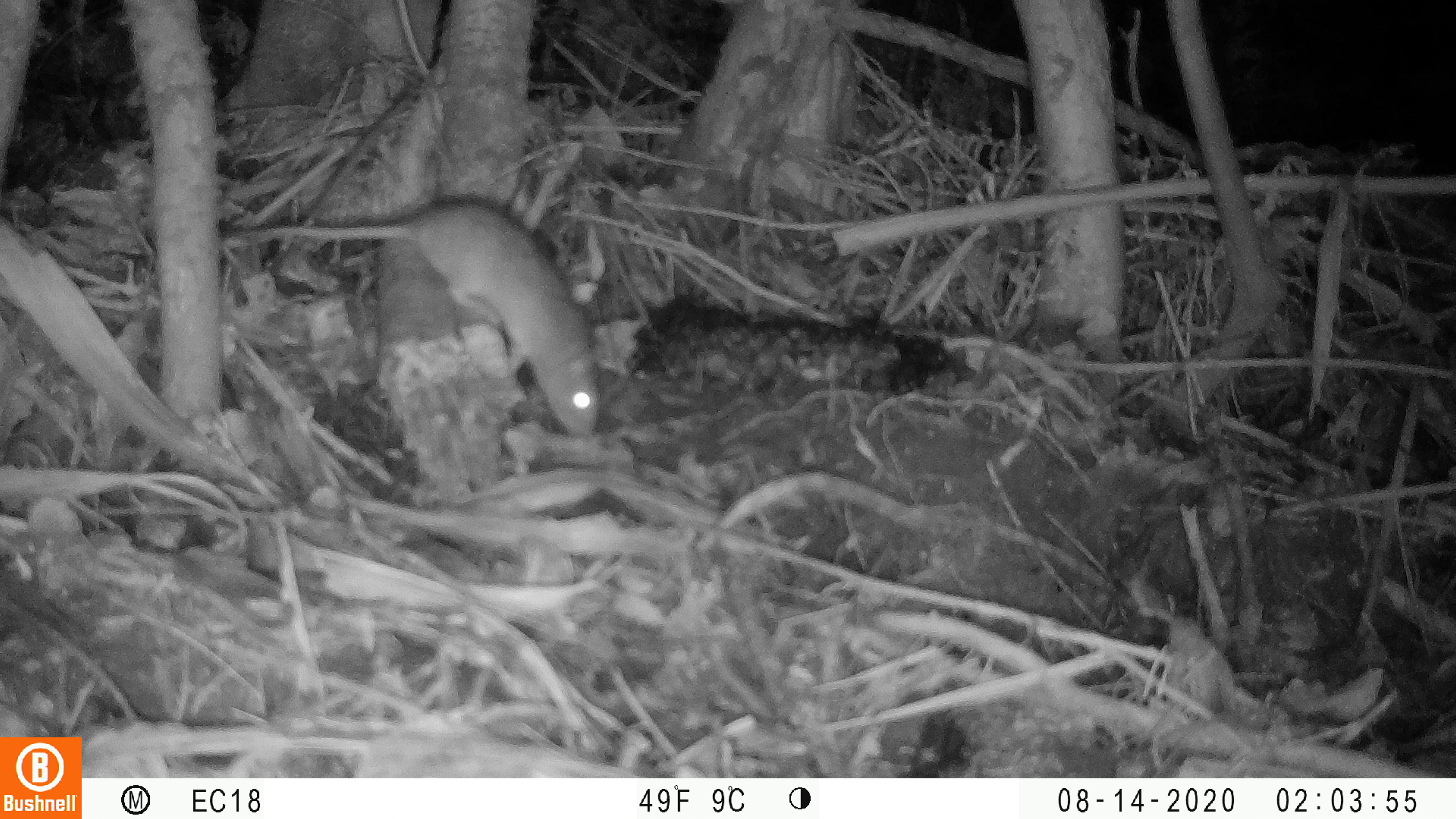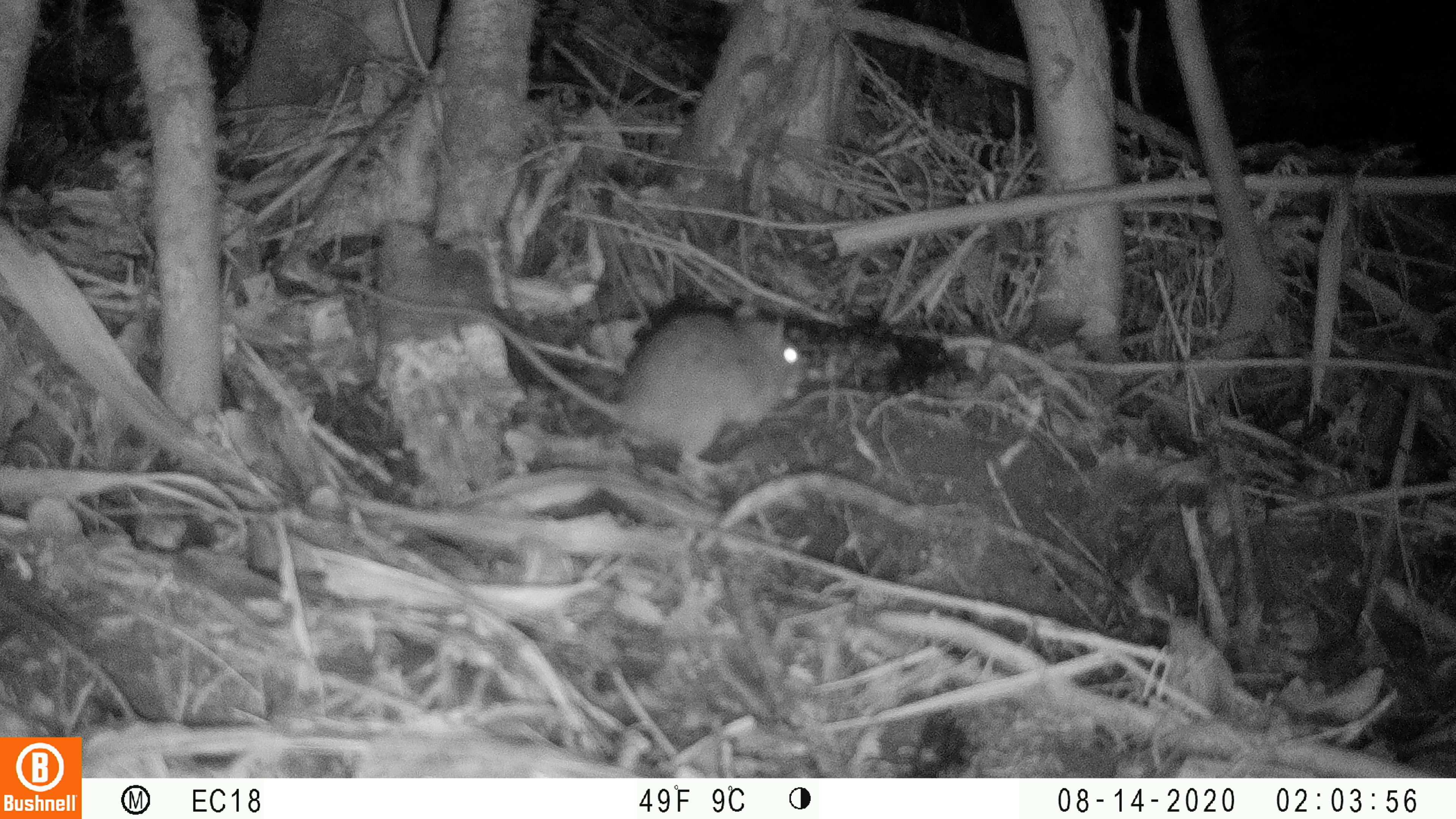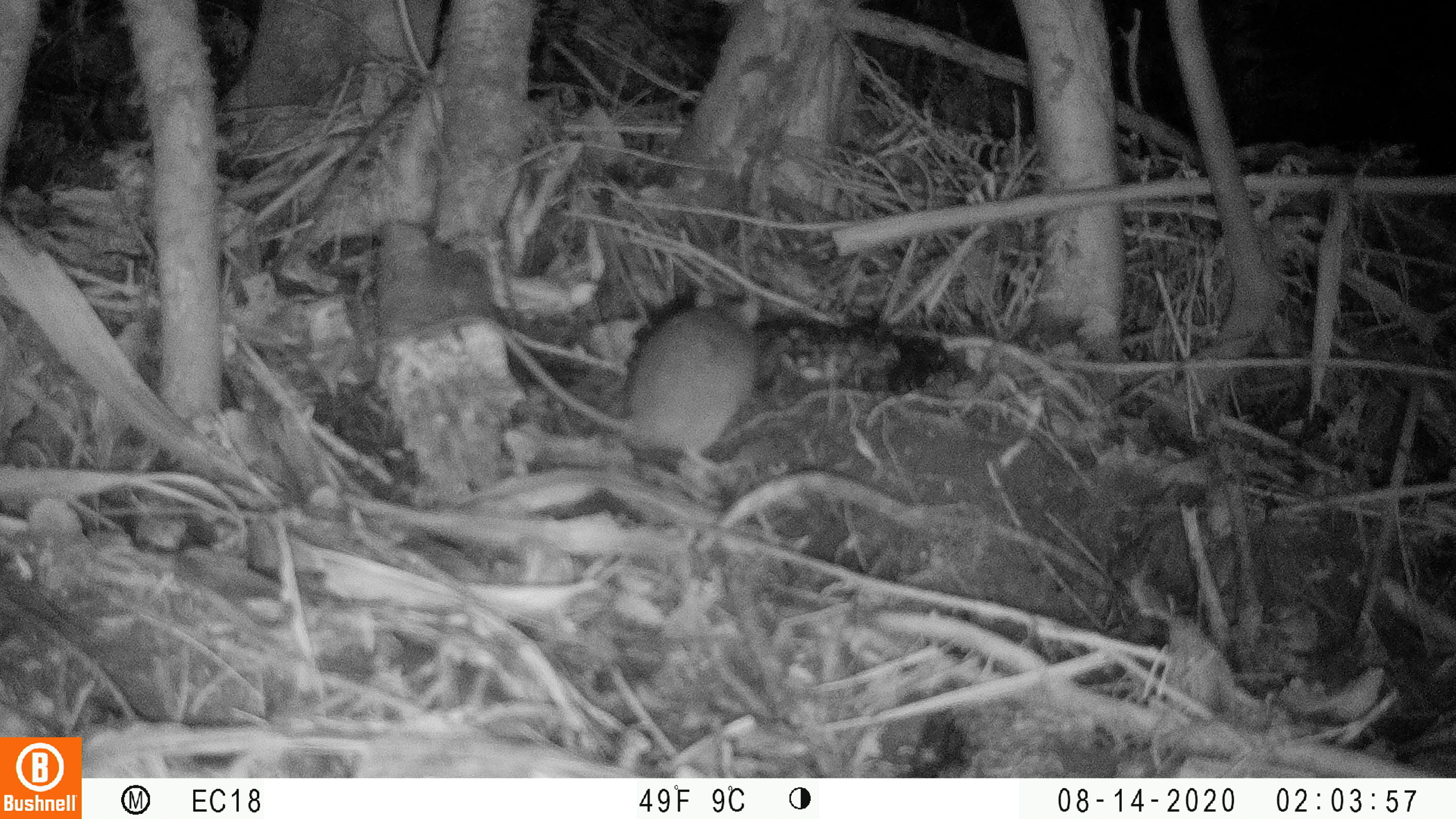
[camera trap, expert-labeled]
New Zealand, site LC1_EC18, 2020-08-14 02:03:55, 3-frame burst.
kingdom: Animalia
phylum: Chordata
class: Mammalia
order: Rodentia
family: Muridae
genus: Rattus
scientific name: Rattus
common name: rat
Rat (Rattus).